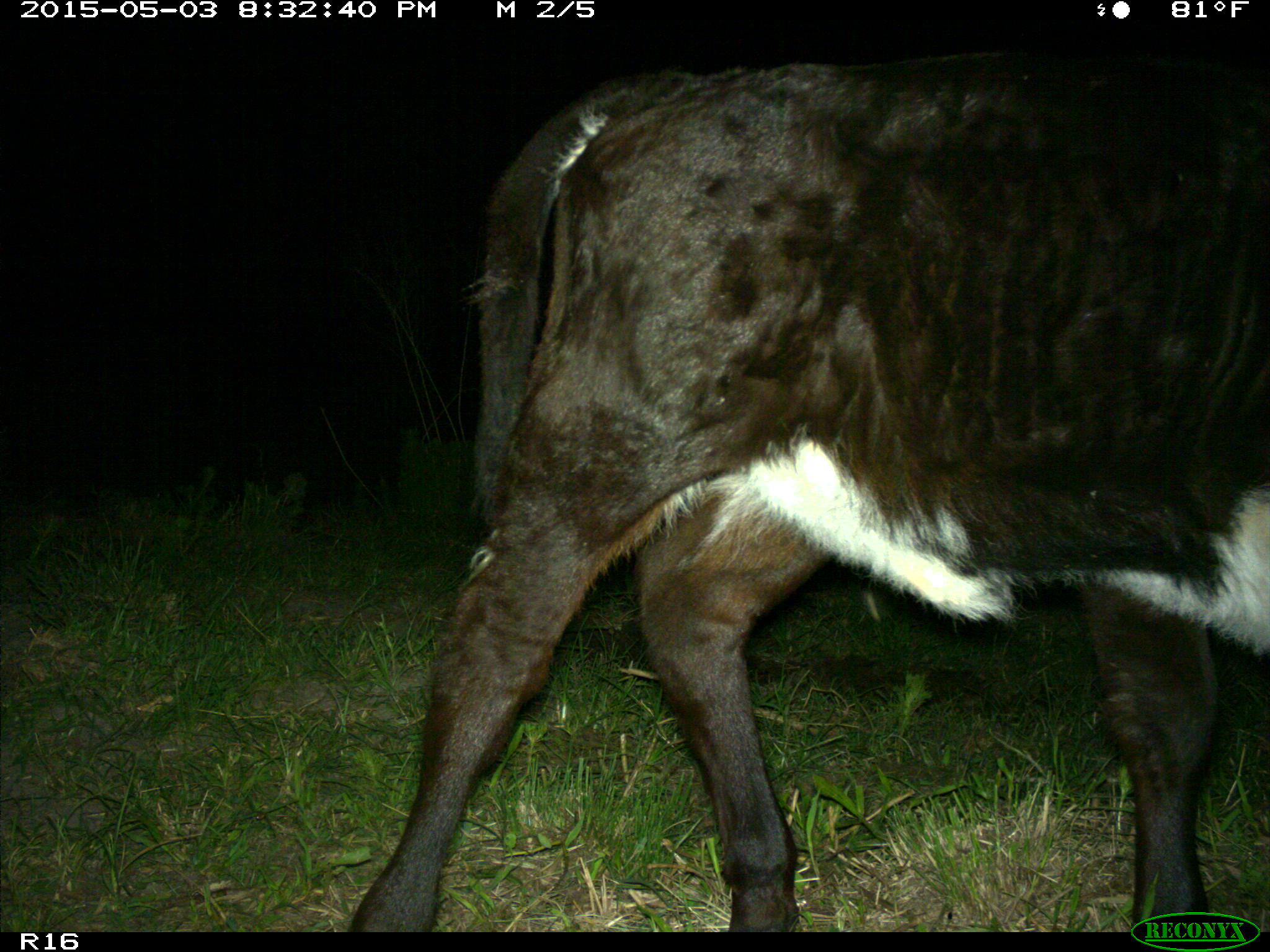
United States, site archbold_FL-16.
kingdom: Animalia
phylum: Chordata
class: Mammalia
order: Artiodactyla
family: Bovidae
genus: Bos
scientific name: Bos taurus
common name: domestic cow